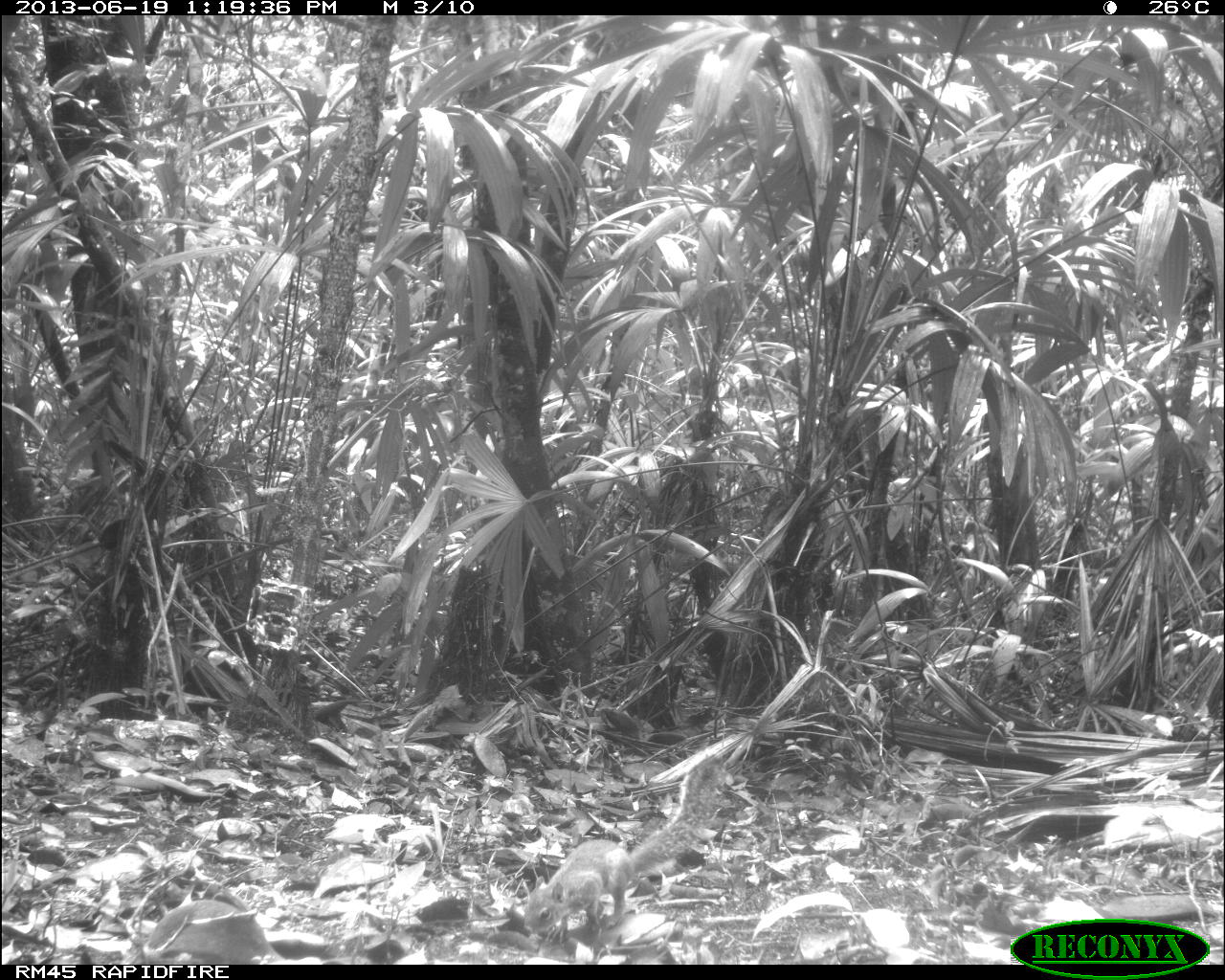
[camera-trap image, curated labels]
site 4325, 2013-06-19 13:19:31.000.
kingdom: Animalia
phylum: Chordata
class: Mammalia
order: Rodentia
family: Sciuridae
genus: Sciurus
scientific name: Sciurus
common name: squirrel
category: sciurus sp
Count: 1.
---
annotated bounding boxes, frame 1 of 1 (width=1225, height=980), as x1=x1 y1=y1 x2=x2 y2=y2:
sciurus sp: x1=521 y1=755 x2=728 y2=945